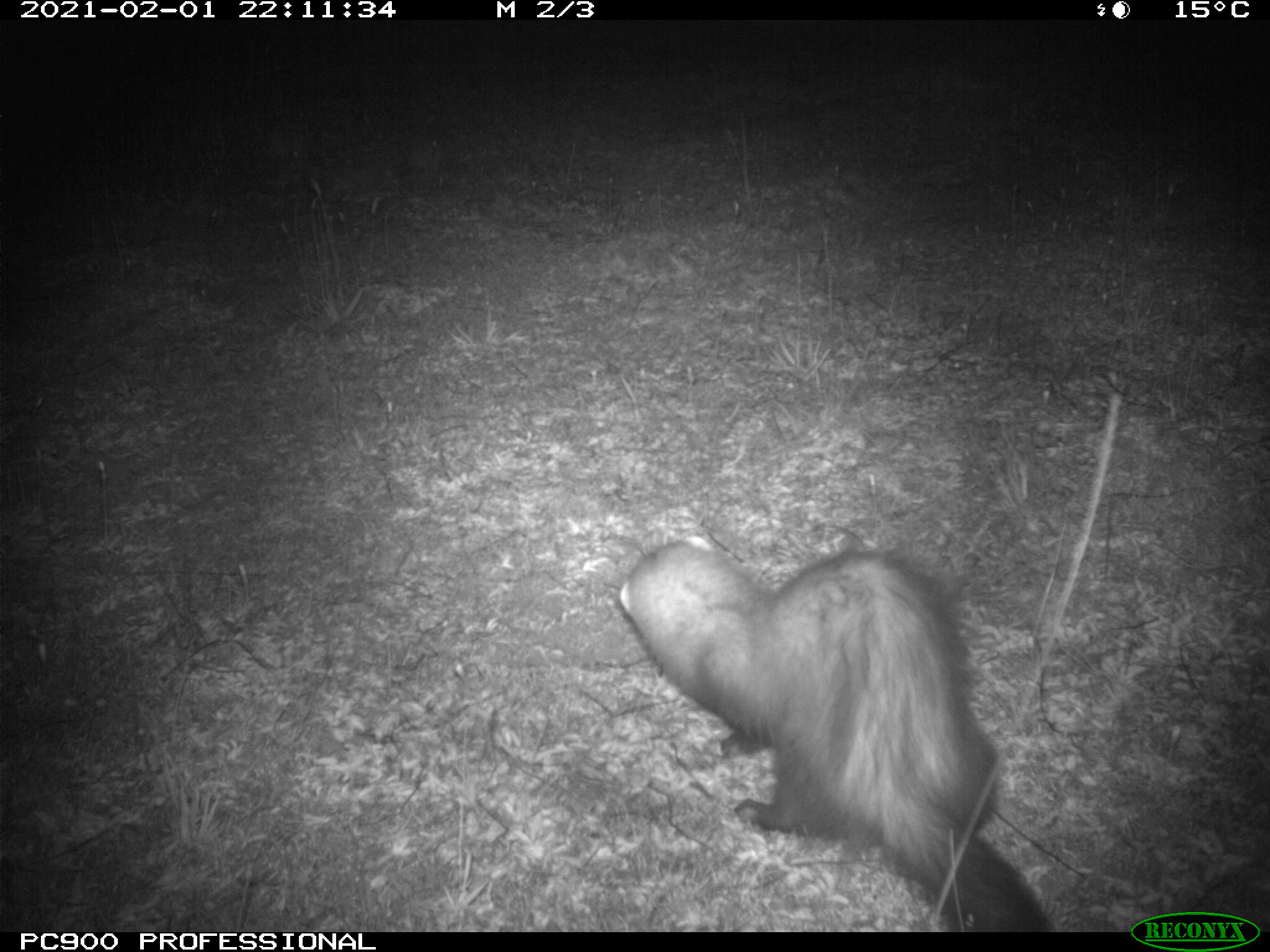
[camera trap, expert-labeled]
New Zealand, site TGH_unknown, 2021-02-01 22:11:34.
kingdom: Animalia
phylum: Chordata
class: Mammalia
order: Carnivora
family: Mustelidae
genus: Mustela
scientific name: Mustela furo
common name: ferret